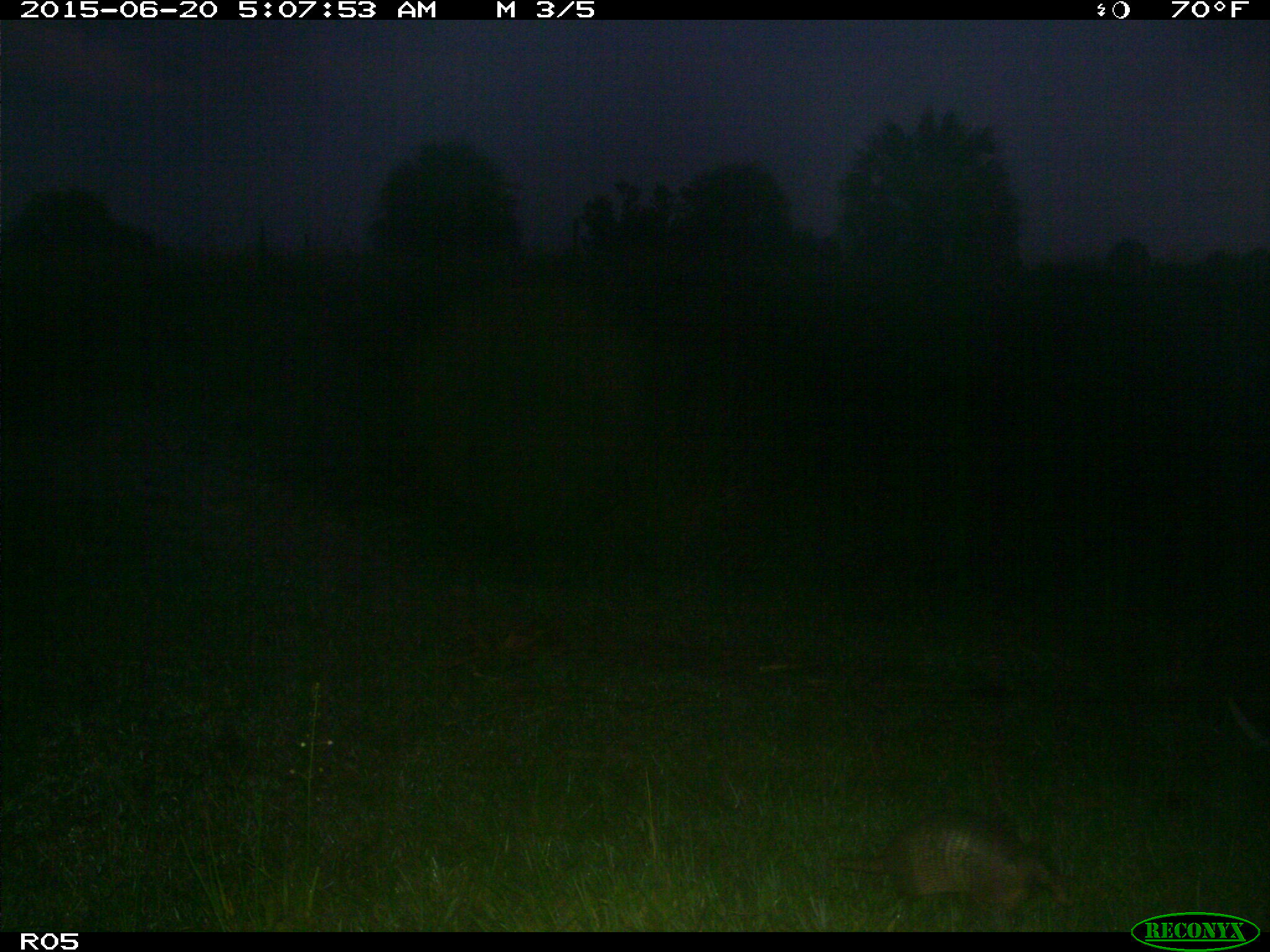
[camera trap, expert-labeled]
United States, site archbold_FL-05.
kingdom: Animalia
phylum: Chordata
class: Mammalia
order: Cingulata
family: Dasypodidae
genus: Dasypus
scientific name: Dasypus novemcinctus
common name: nine-banded armadillo